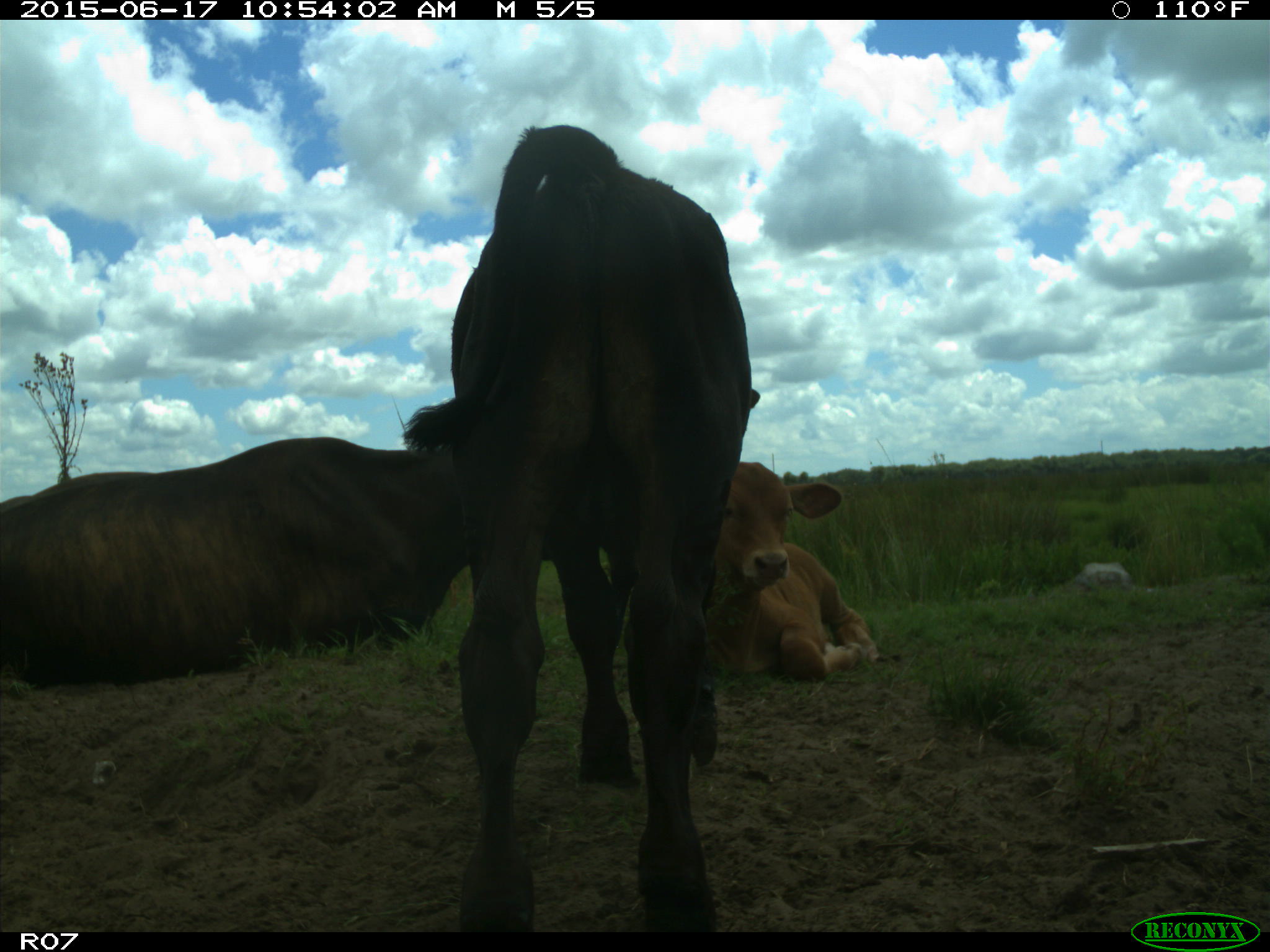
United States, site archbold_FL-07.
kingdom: Animalia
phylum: Chordata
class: Mammalia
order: Artiodactyla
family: Bovidae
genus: Bos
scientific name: Bos taurus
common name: domestic cow